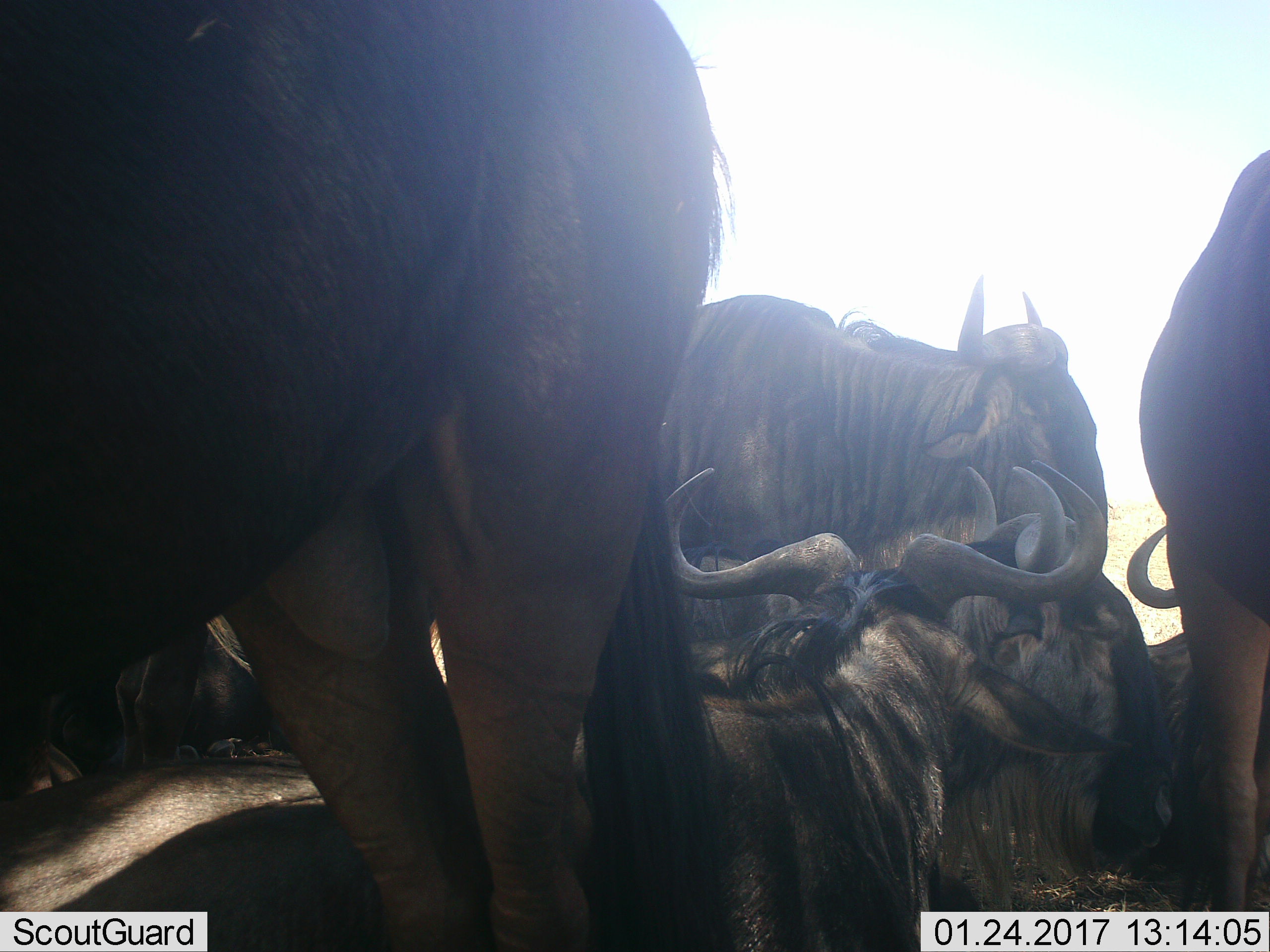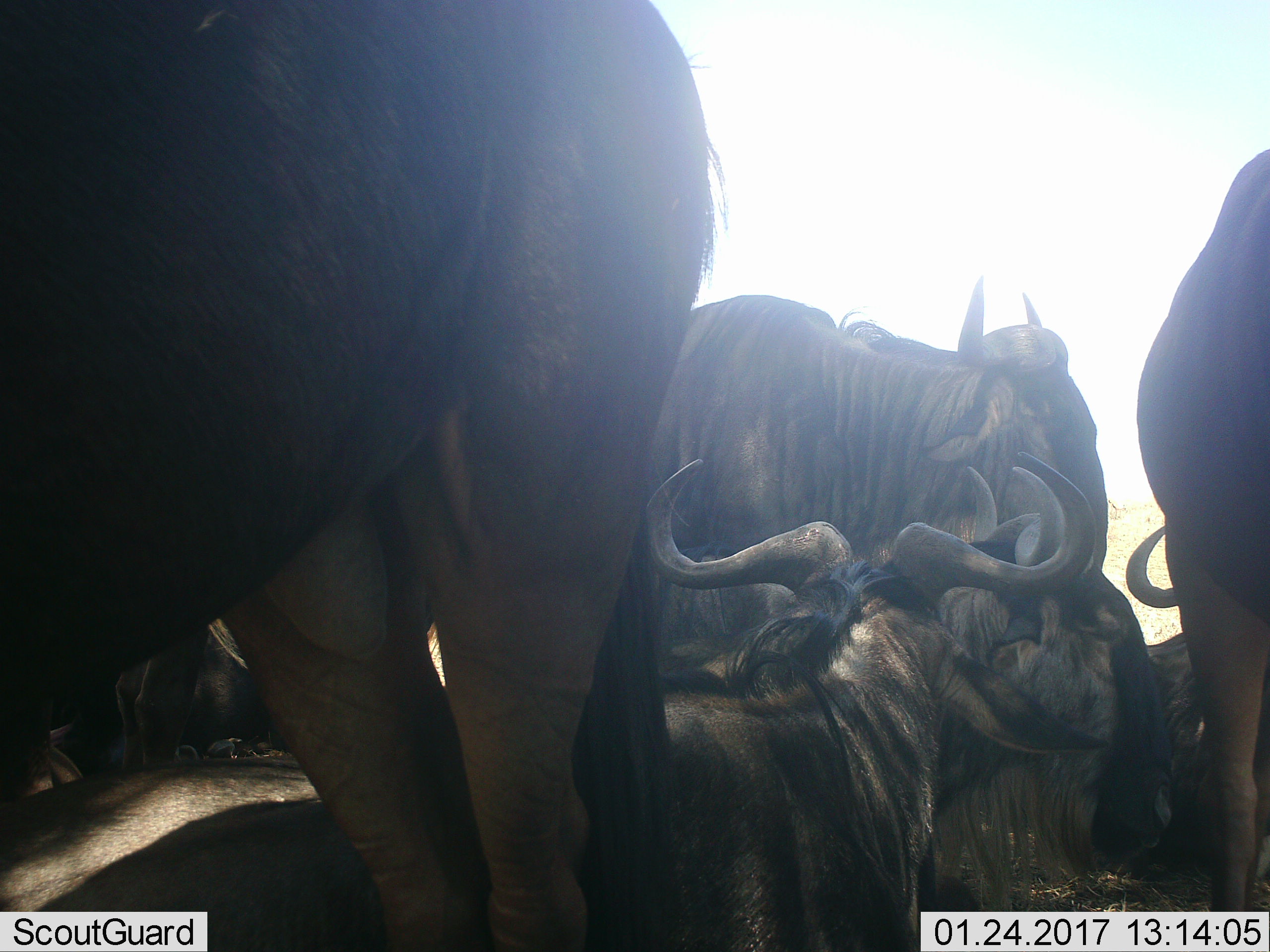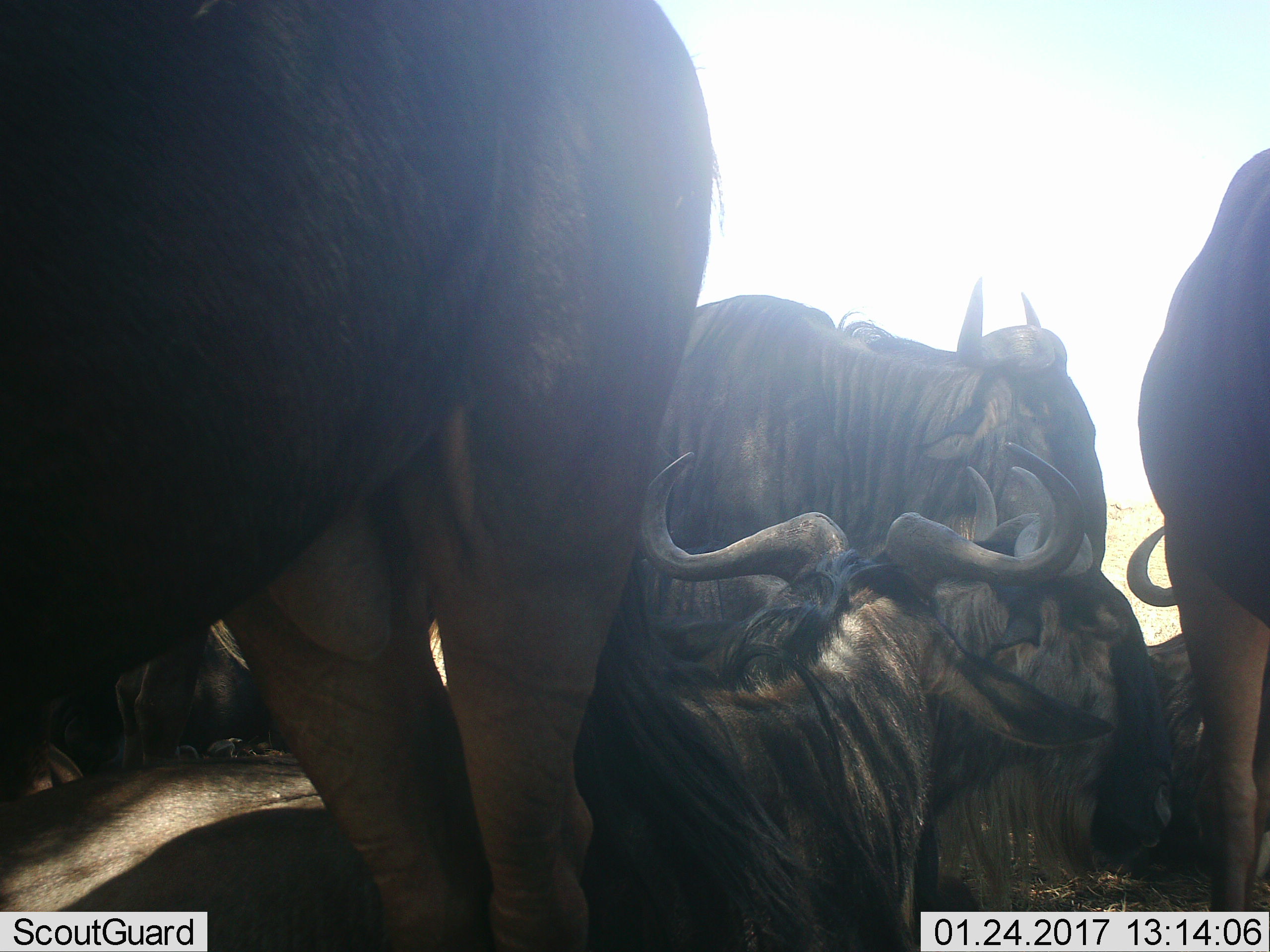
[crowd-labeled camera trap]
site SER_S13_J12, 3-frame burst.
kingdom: Animalia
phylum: Chordata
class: Mammalia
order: Artiodactyla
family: Bovidae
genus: Connochaetes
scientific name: Connochaetes taurinus taurinus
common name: blue wildebeest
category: wildebeestblue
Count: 5.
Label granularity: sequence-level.